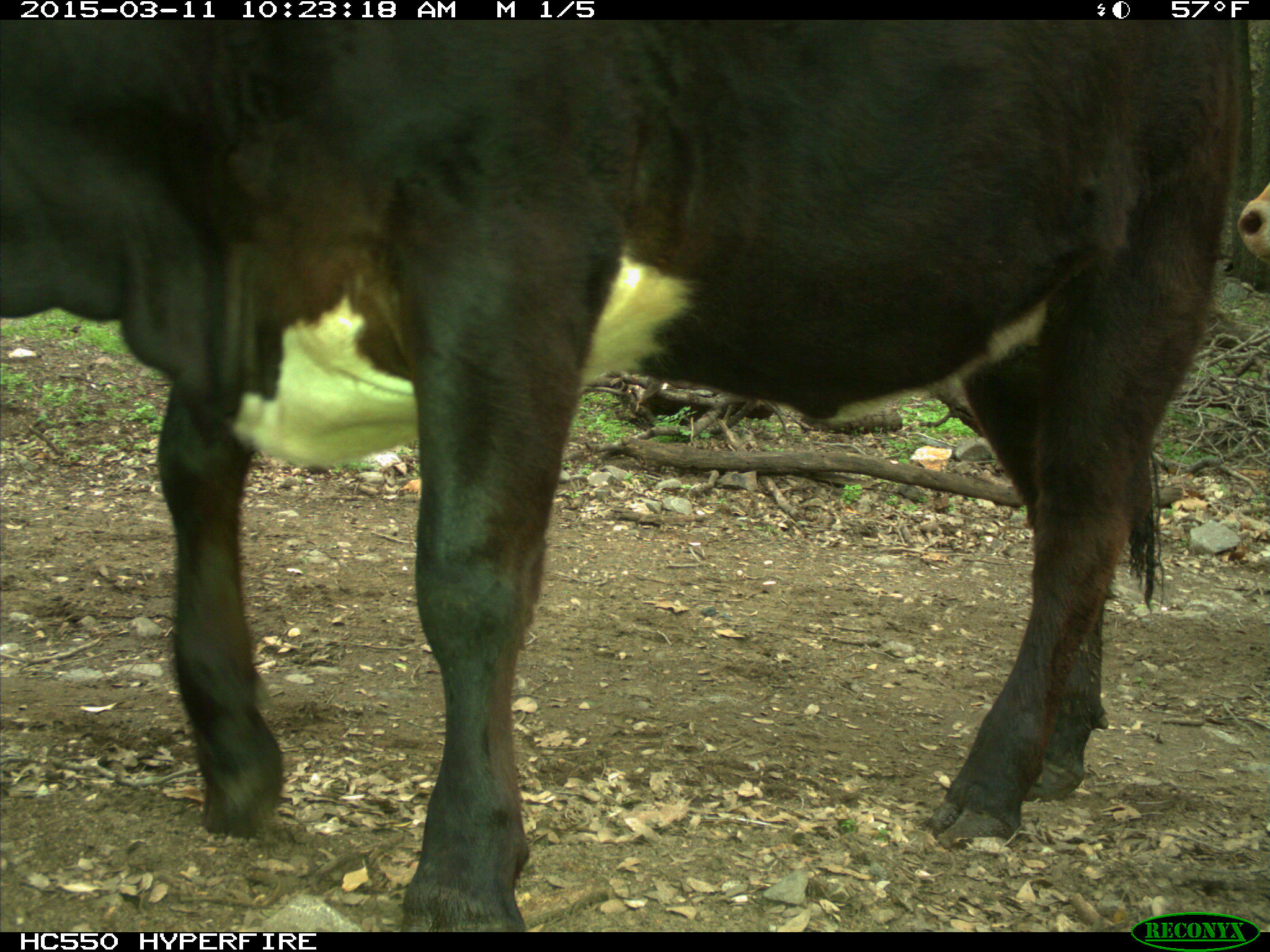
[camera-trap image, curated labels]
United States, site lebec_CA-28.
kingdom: Animalia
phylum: Chordata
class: Mammalia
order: Artiodactyla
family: Bovidae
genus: Bos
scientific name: Bos taurus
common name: domestic cow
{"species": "Bos taurus (domestic cow)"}